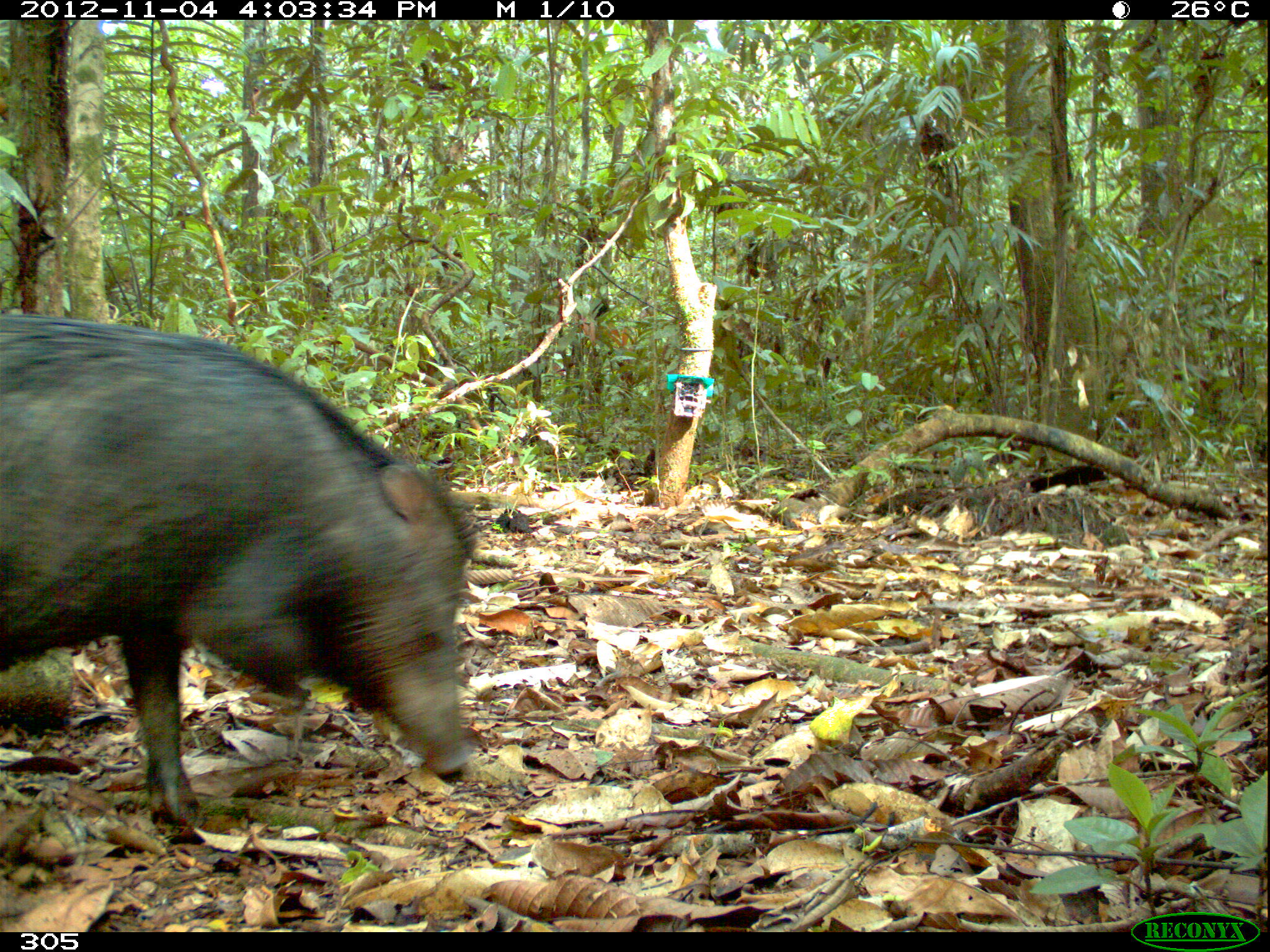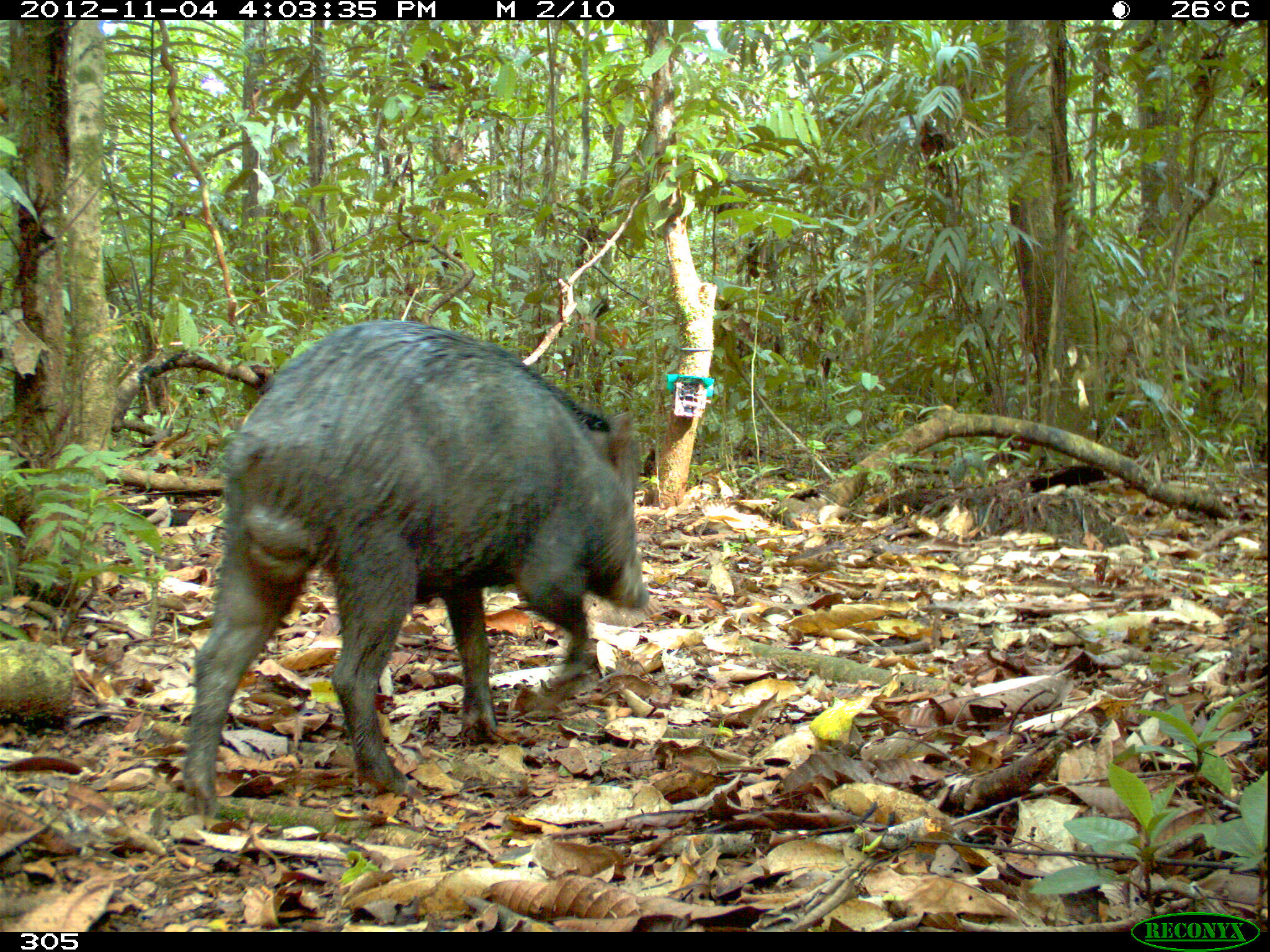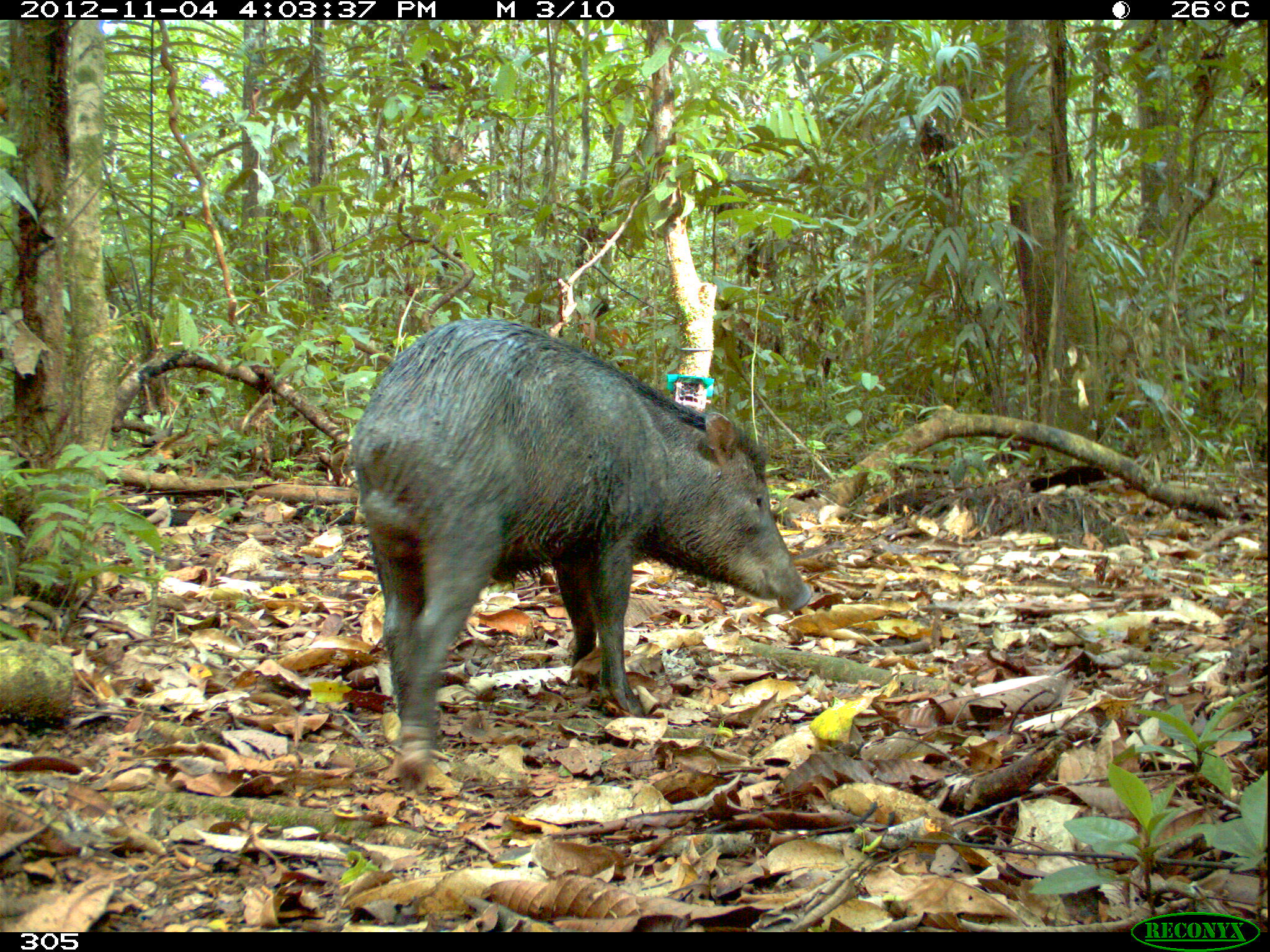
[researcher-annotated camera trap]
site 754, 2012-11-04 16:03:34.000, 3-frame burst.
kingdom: Animalia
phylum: Chordata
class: Mammalia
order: Artiodactyla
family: Tayassuidae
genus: Tayassu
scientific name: Tayassu pecari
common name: white-lipped peccary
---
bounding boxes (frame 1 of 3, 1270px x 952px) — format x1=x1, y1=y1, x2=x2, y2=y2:
tayassu pecari: x1=0, y1=314, x2=479, y2=821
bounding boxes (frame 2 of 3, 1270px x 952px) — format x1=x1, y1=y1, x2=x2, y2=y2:
tayassu pecari: x1=181, y1=319, x2=647, y2=812